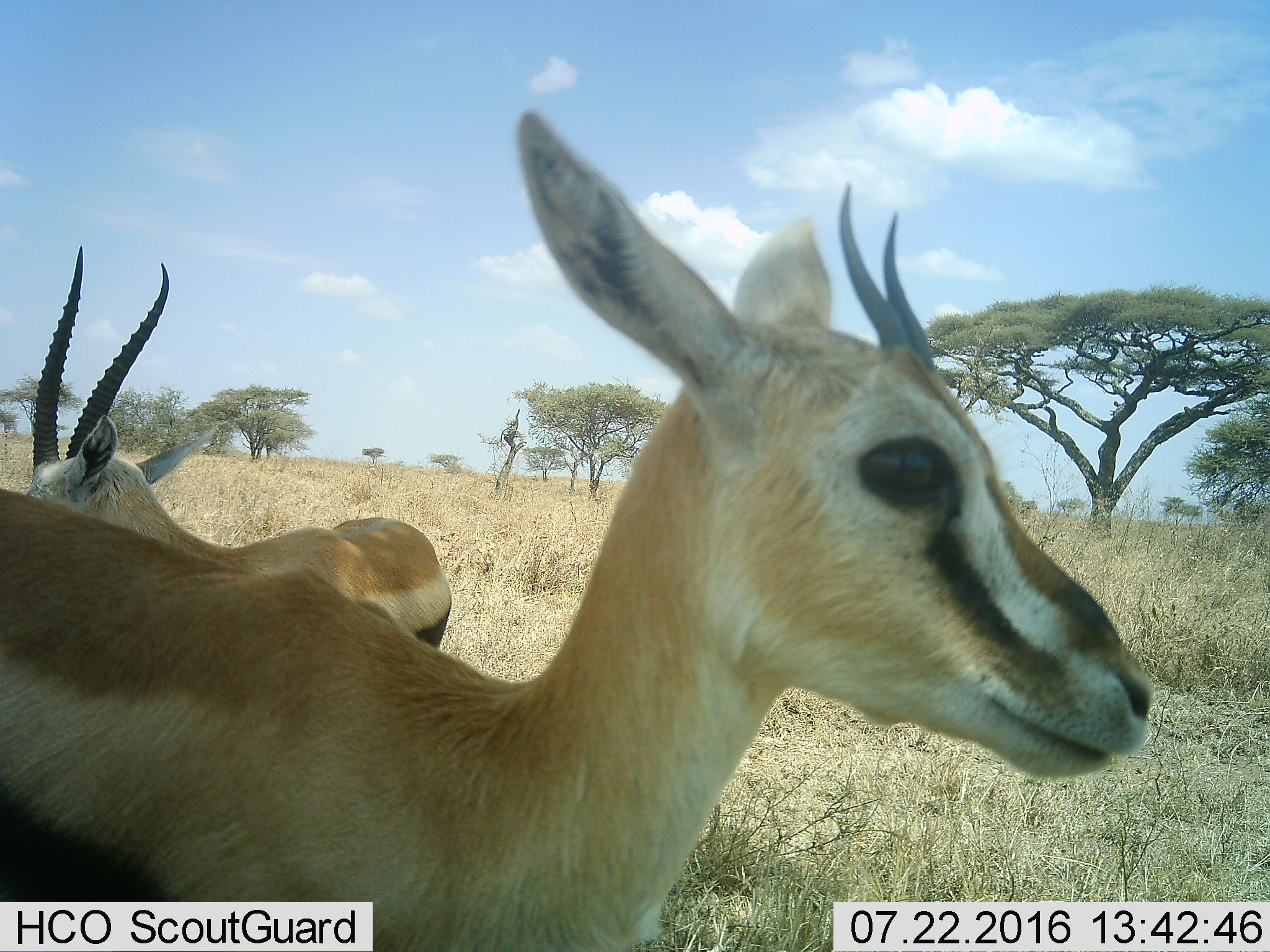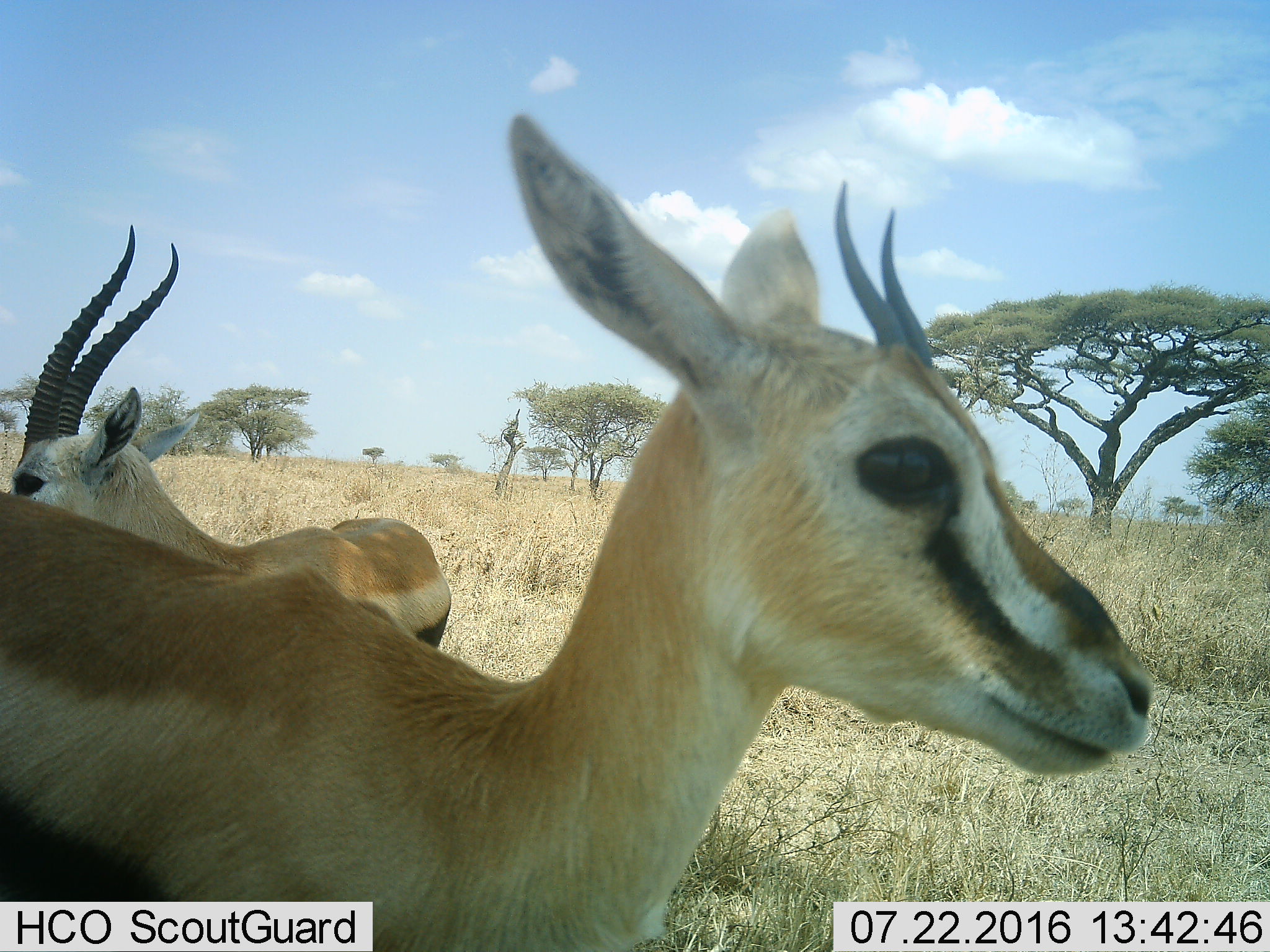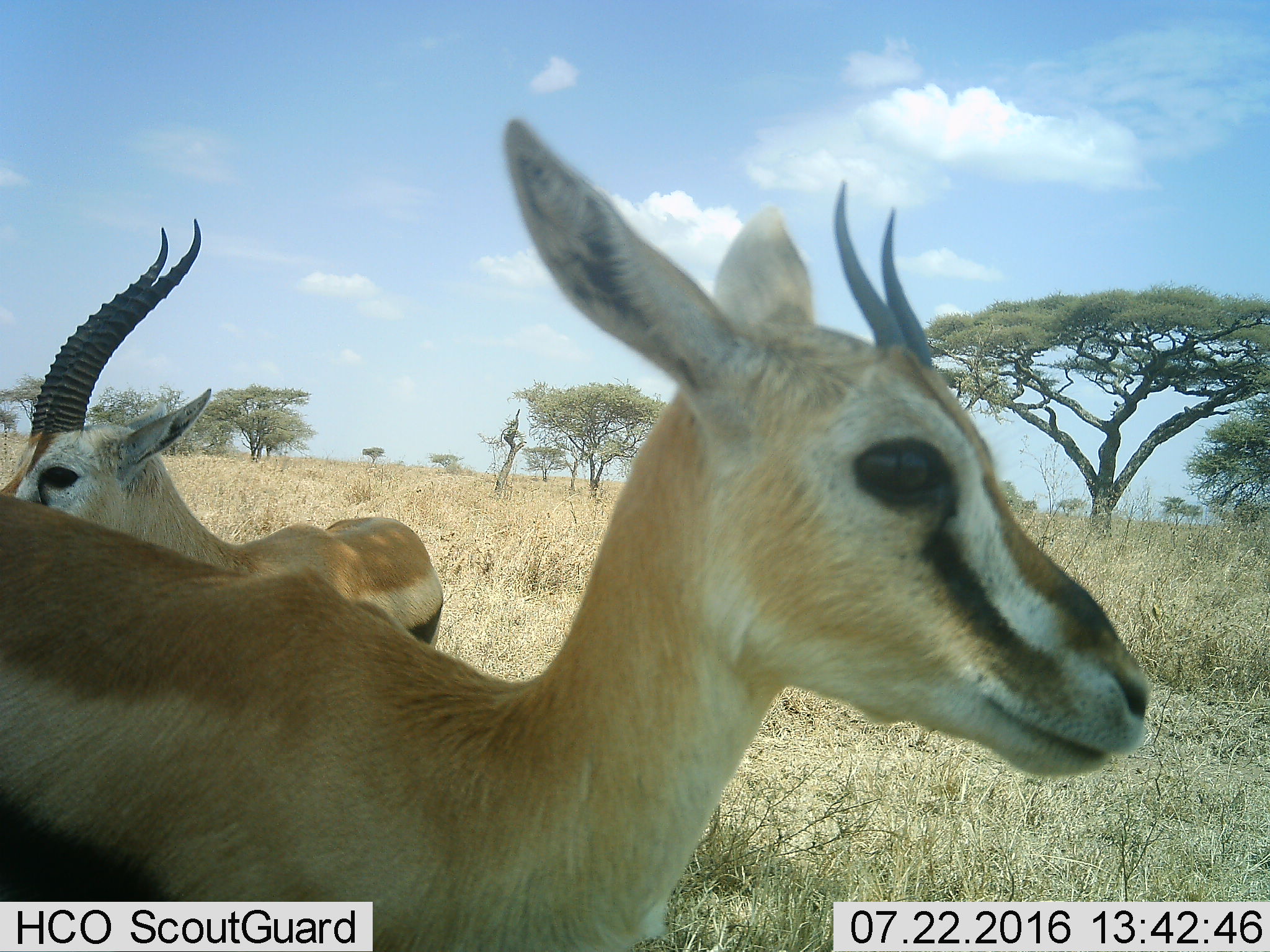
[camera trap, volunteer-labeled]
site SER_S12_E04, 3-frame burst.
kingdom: Animalia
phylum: Chordata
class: Mammalia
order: Artiodactyla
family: Bovidae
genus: Eudorcas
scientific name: Eudorcas thomsonii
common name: thomson's gazelle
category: gazellethomsons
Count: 2.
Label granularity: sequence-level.